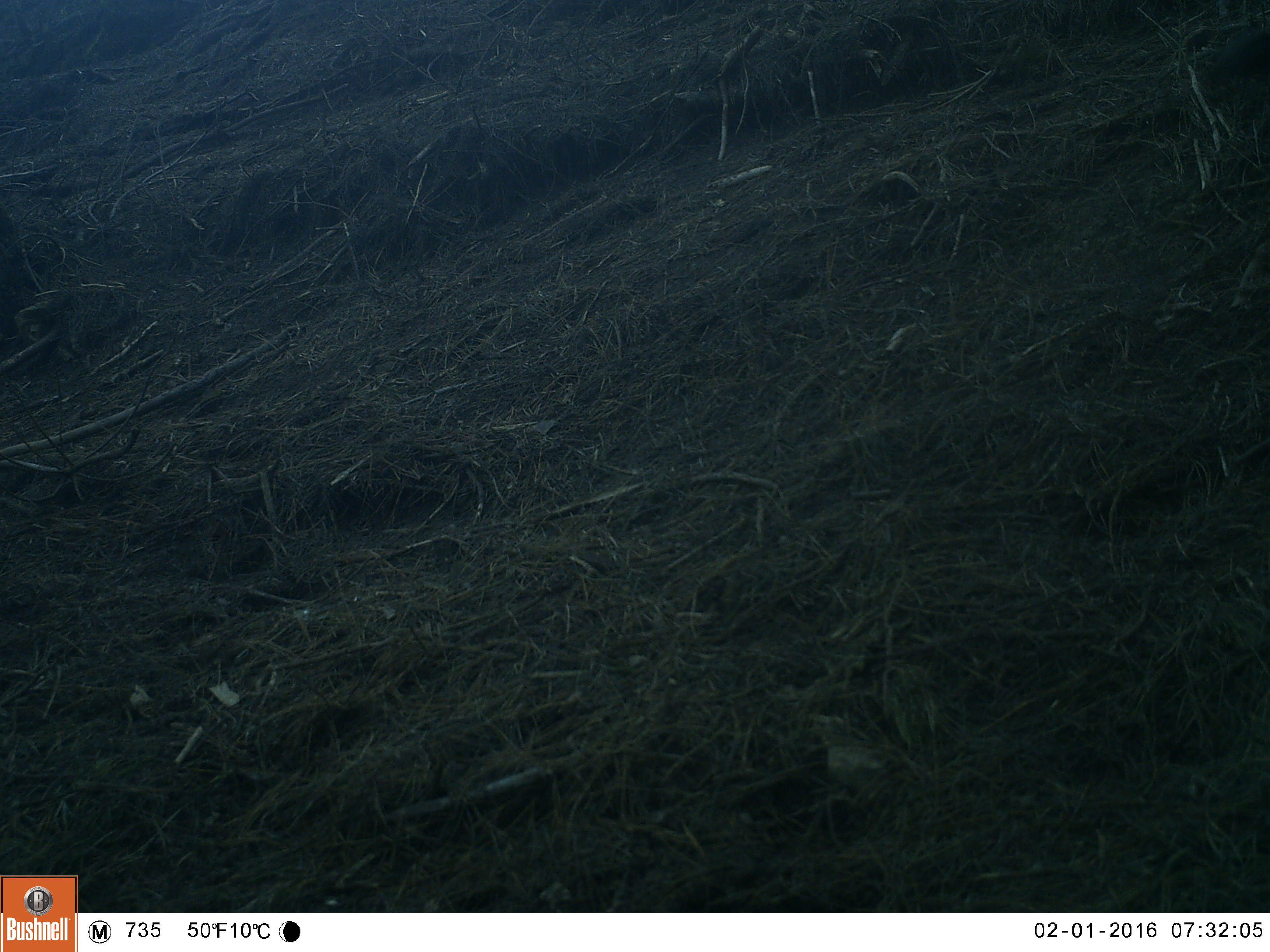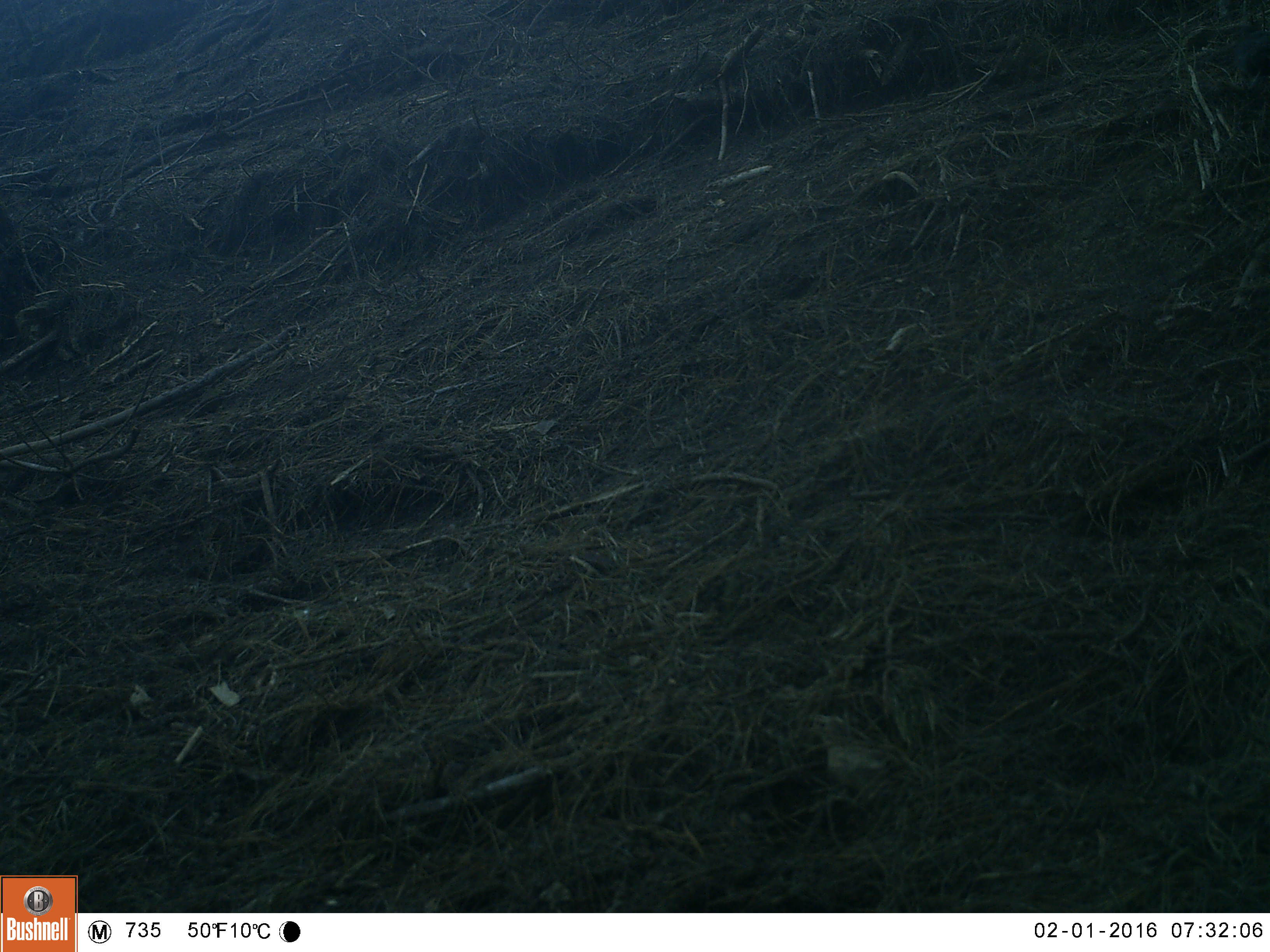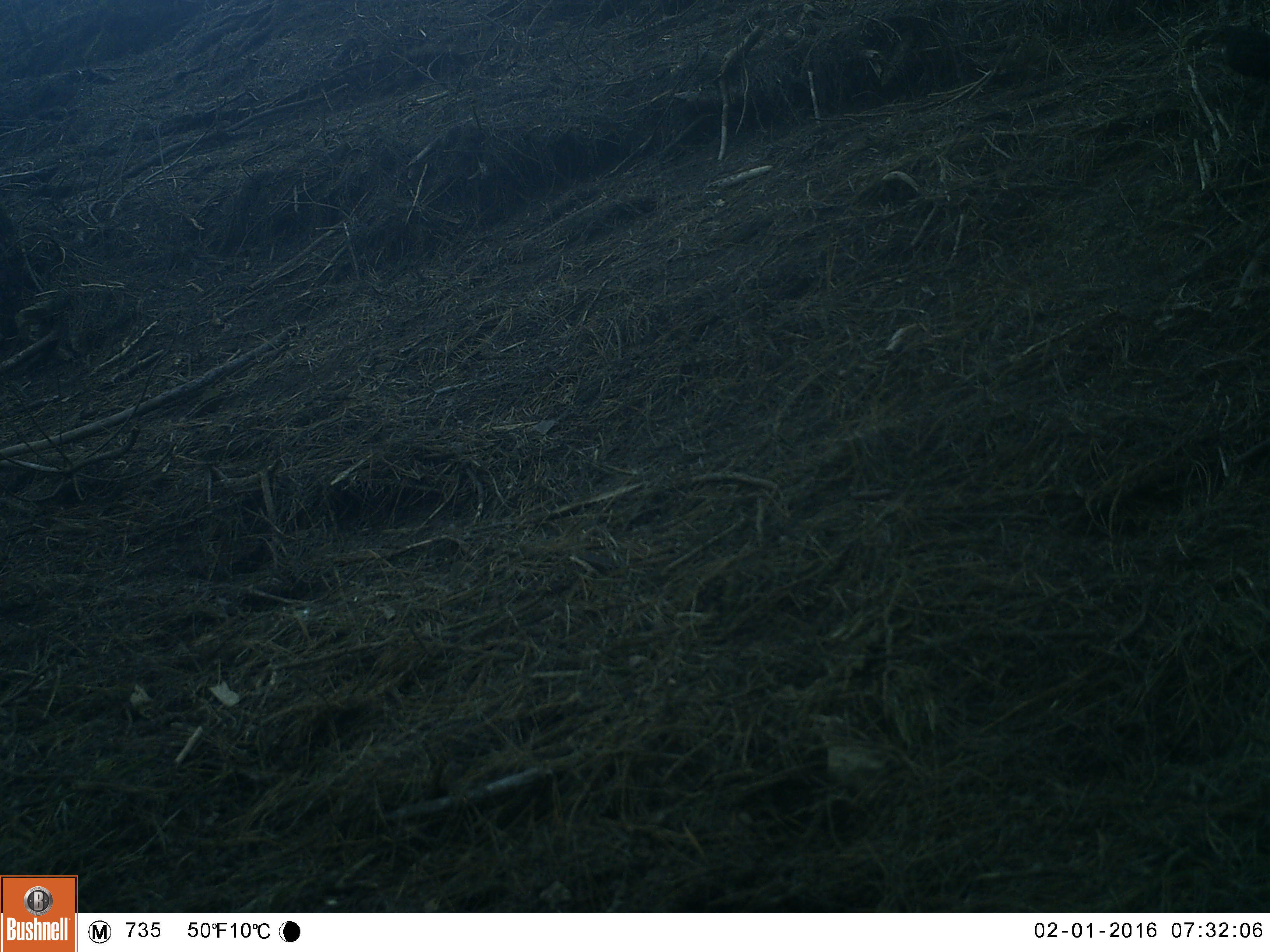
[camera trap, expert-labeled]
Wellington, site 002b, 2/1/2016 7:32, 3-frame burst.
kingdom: Animalia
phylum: Chordata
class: Aves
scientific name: Aves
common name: bird